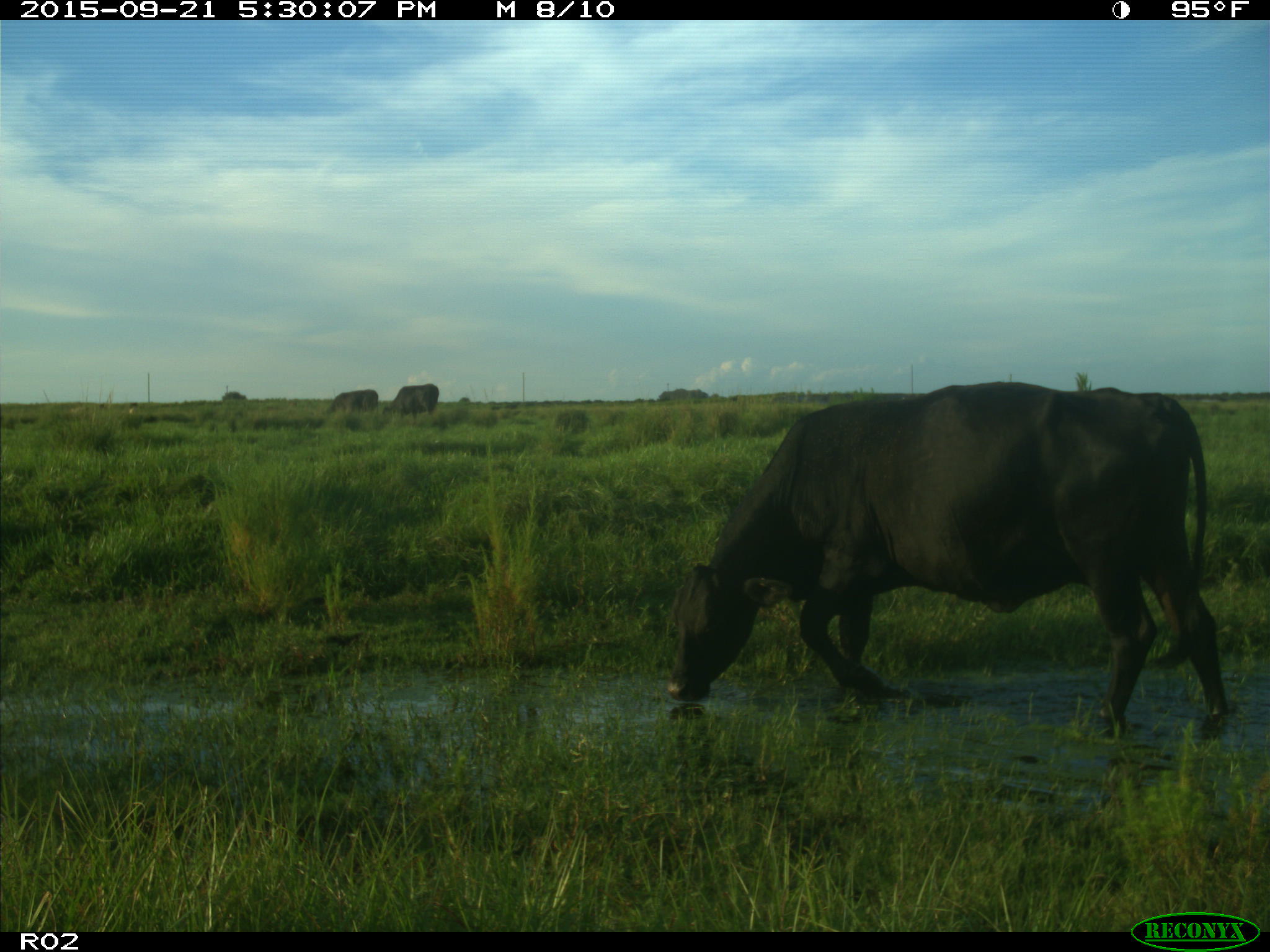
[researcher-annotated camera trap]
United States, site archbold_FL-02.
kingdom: Animalia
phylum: Chordata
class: Mammalia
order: Artiodactyla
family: Bovidae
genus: Bos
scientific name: Bos taurus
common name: domestic cow